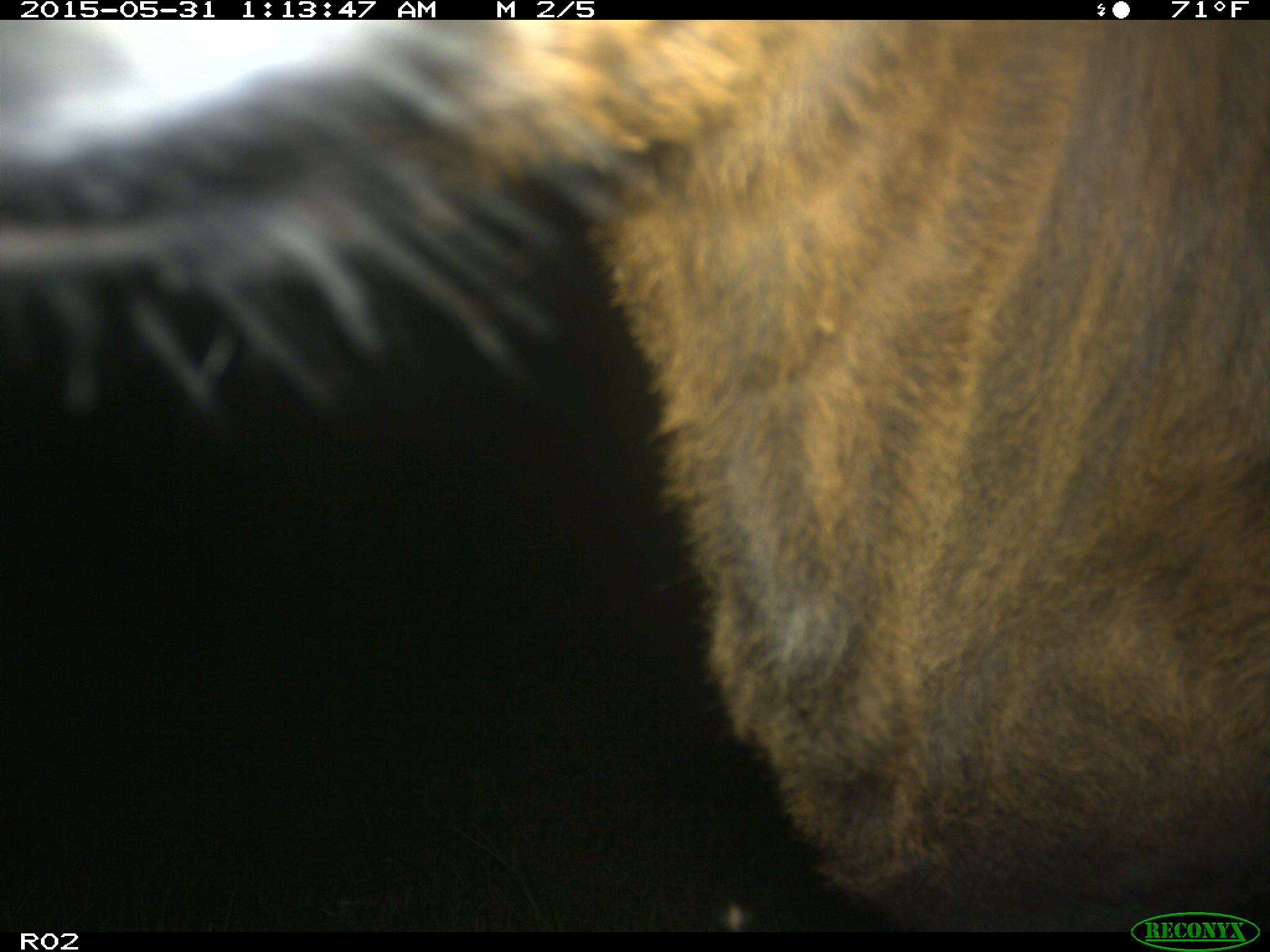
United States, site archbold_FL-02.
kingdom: Animalia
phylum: Chordata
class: Mammalia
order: Artiodactyla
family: Bovidae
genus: Bos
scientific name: Bos taurus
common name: domestic cow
Bos taurus (domestic cow).